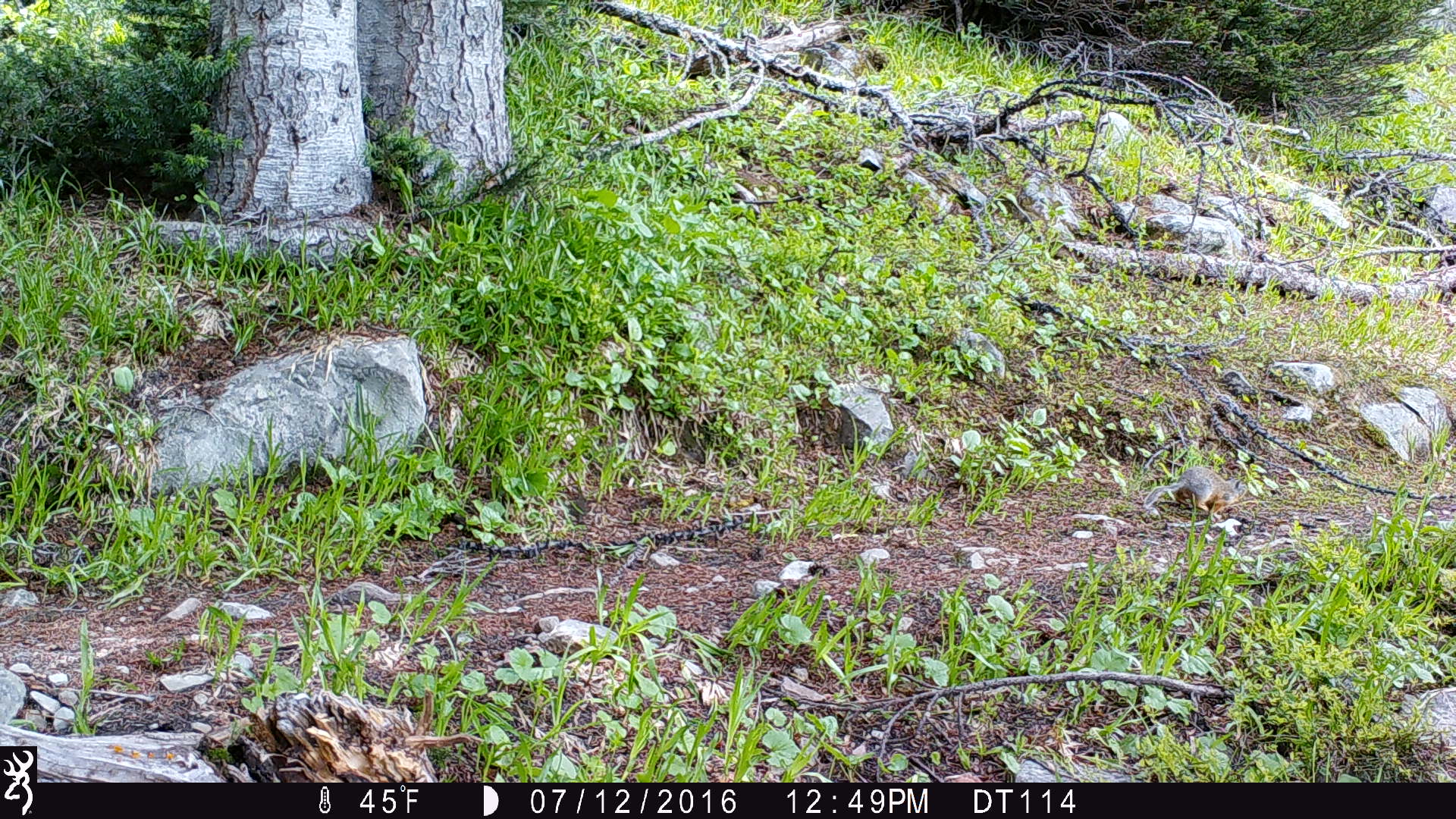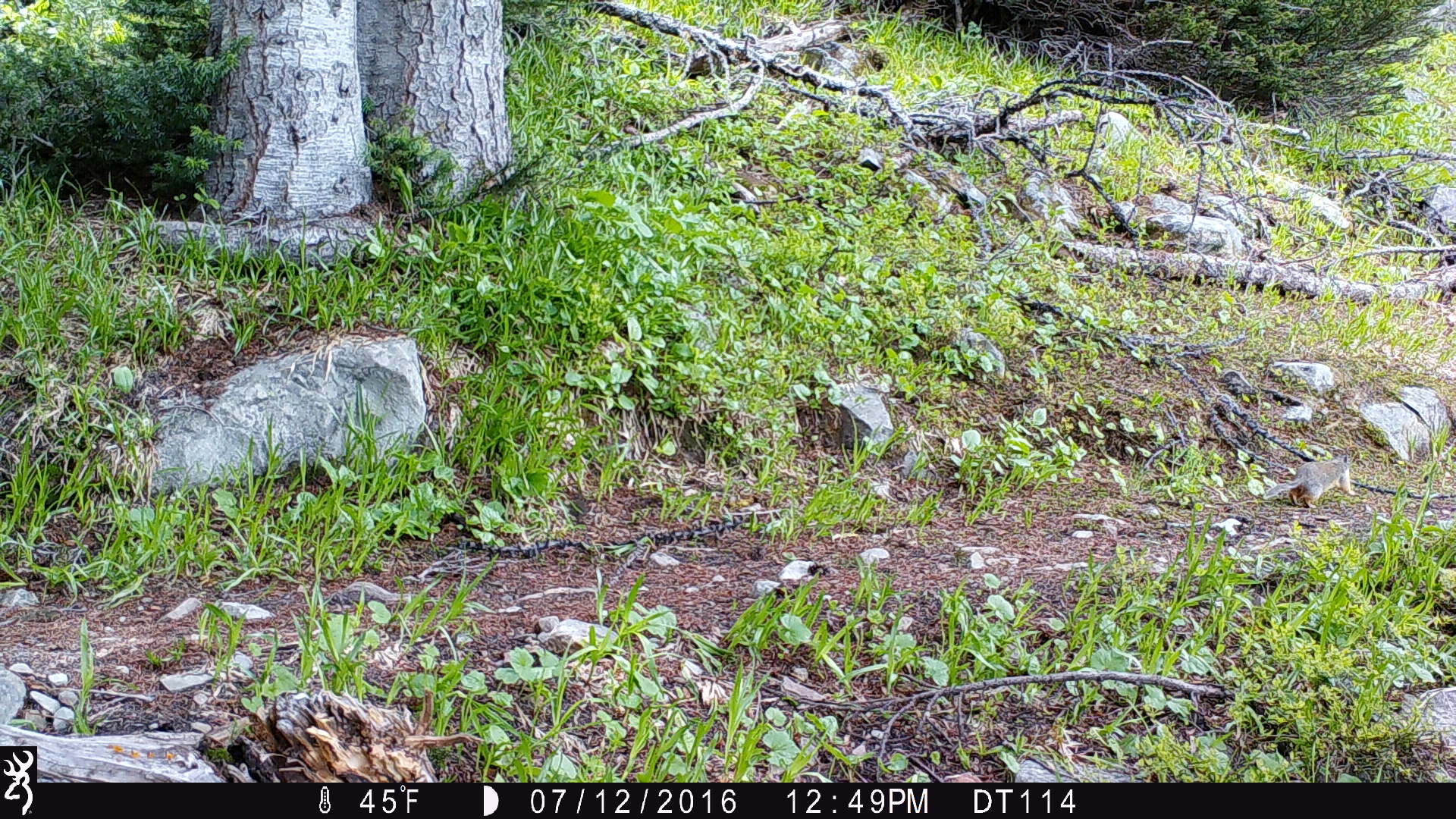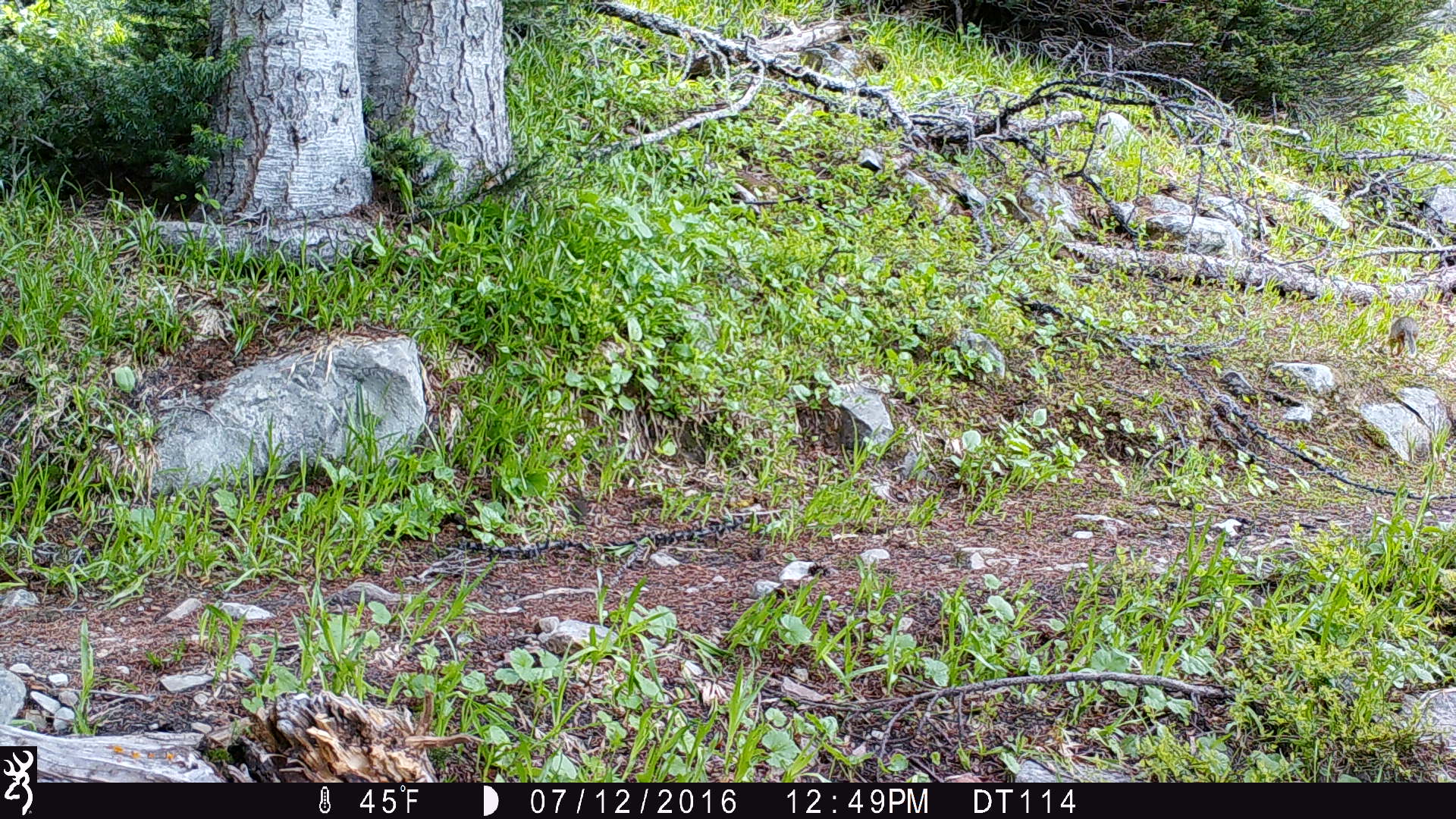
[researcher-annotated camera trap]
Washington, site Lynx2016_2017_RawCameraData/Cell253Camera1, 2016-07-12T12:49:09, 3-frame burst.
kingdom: Animalia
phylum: Chordata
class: Mammalia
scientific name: Mammalia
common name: small mammal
Small mammal (Mammalia). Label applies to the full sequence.